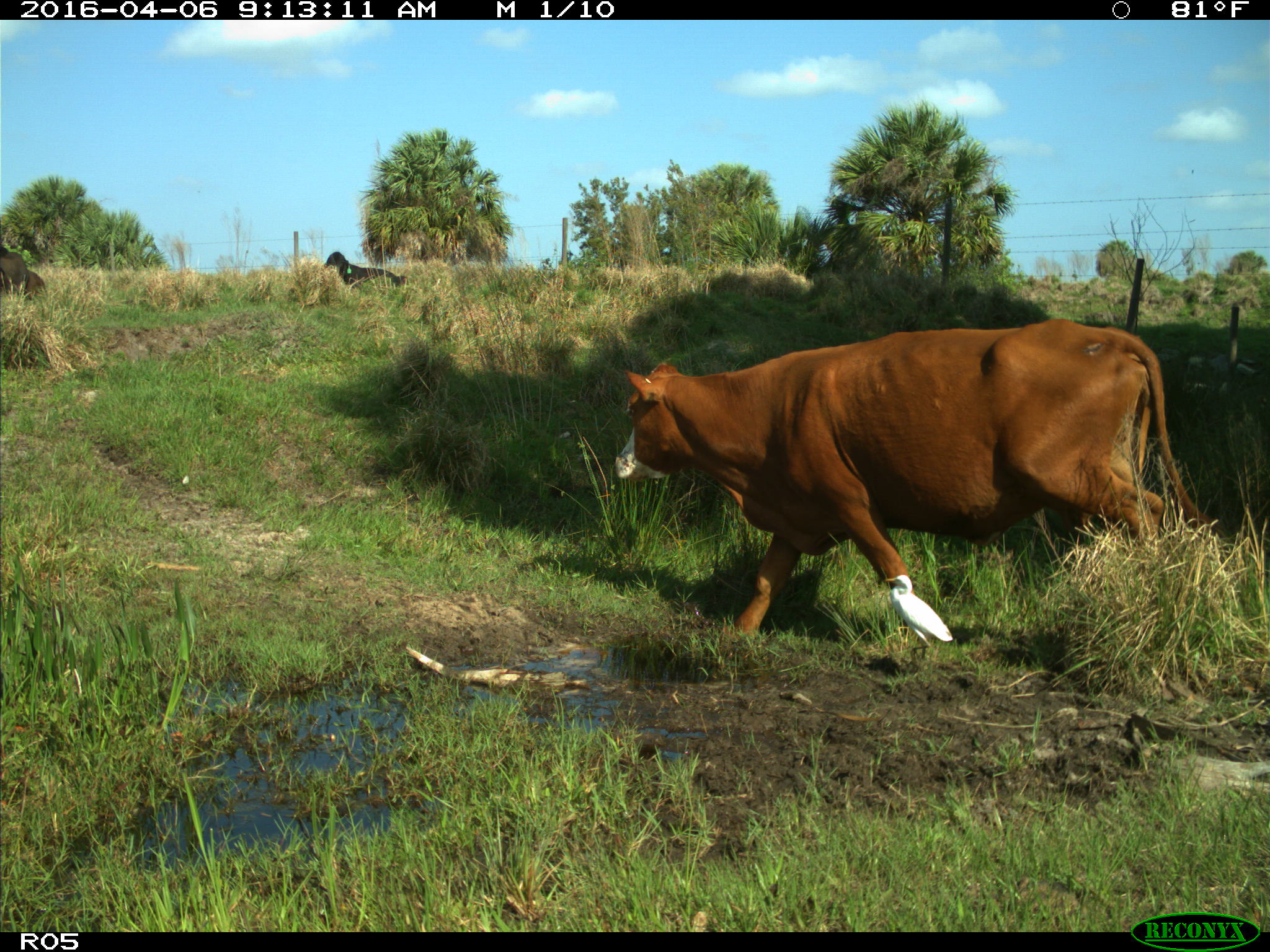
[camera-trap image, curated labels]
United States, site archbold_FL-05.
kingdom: Animalia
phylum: Chordata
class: Mammalia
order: Artiodactyla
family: Bovidae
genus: Bos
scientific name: Bos taurus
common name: domestic cow